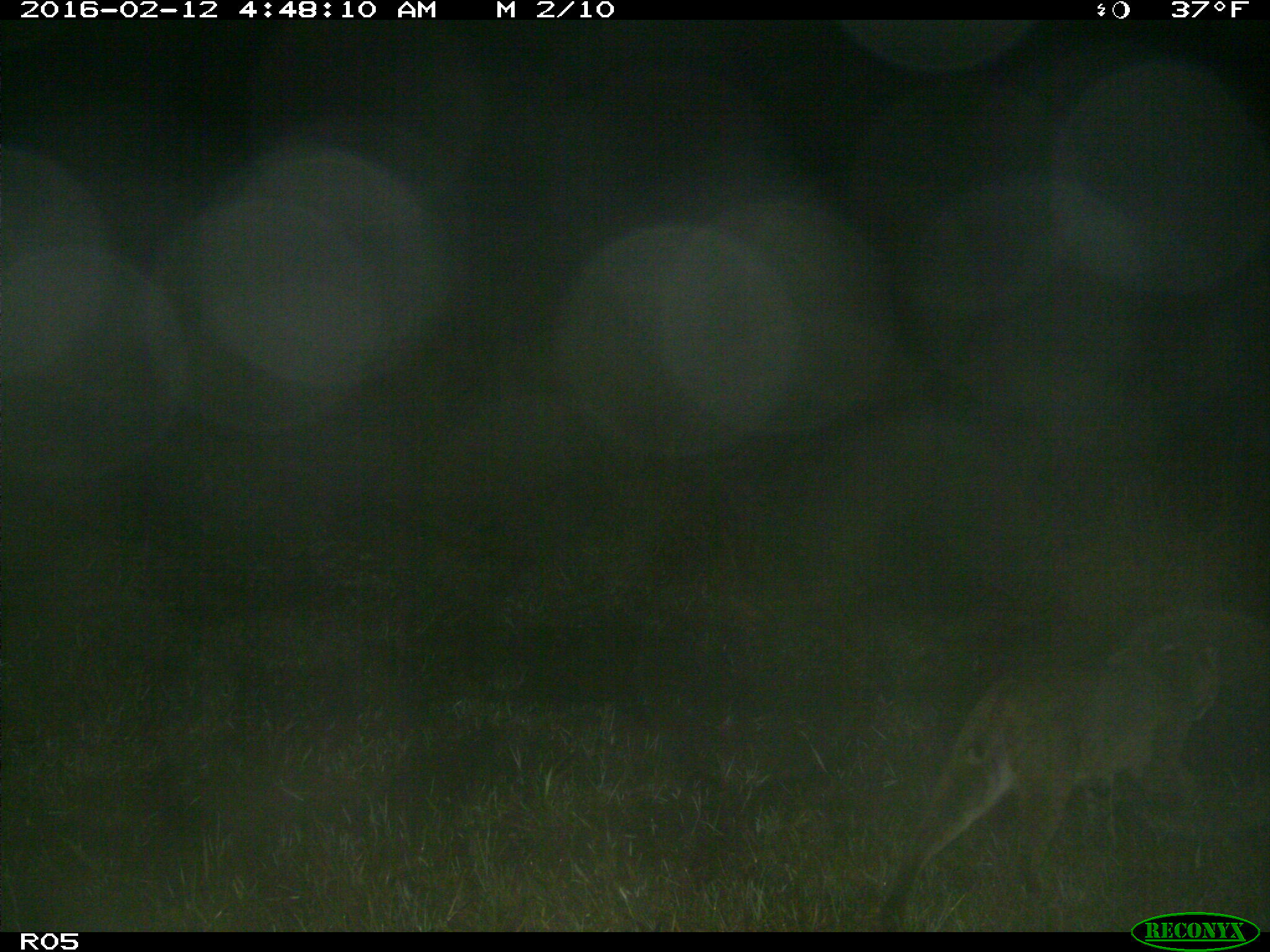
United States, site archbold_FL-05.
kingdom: Animalia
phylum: Chordata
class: Mammalia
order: Carnivora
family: Felidae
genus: Lynx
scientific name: Lynx rufus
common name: bobcat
Lynx rufus (bobcat).